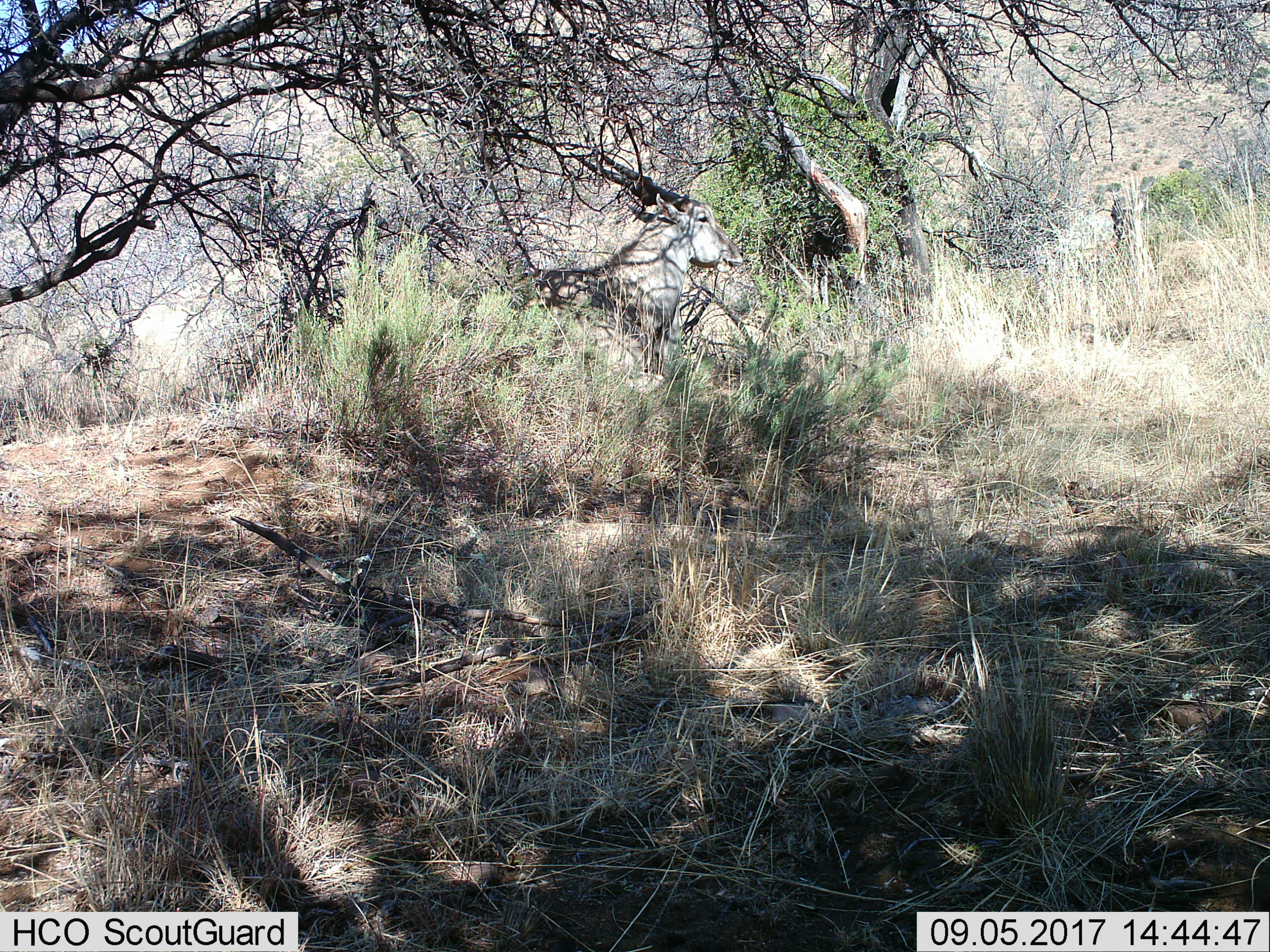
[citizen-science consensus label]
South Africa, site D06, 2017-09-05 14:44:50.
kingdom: Animalia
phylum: Chordata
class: Mammalia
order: Artiodactyla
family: Bovidae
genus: Tragelaphus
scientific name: Tragelaphus oryx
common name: eland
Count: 1.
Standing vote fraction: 50%.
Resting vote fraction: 33%.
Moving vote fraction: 17%.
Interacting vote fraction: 0%.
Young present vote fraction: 0%.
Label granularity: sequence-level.